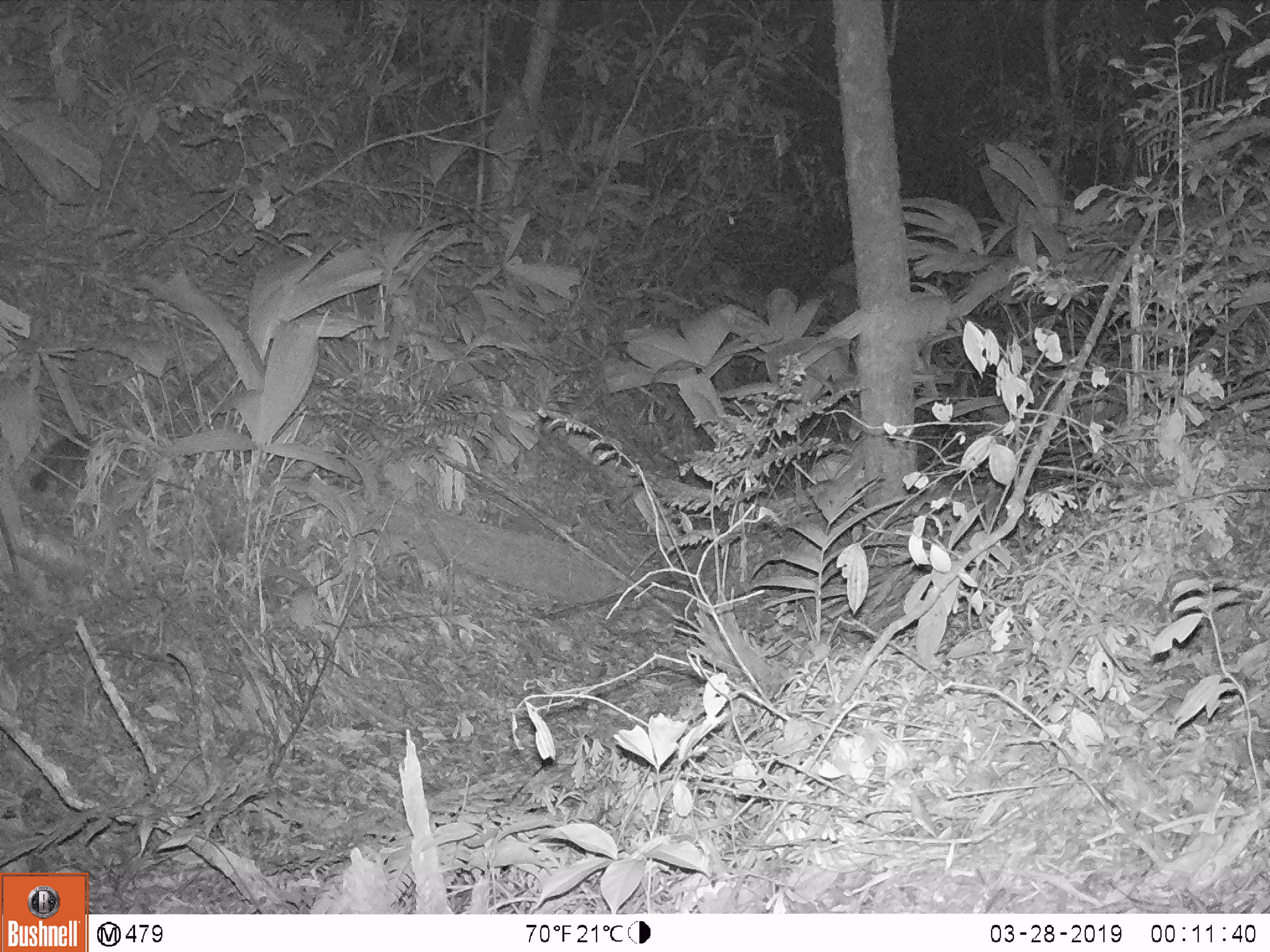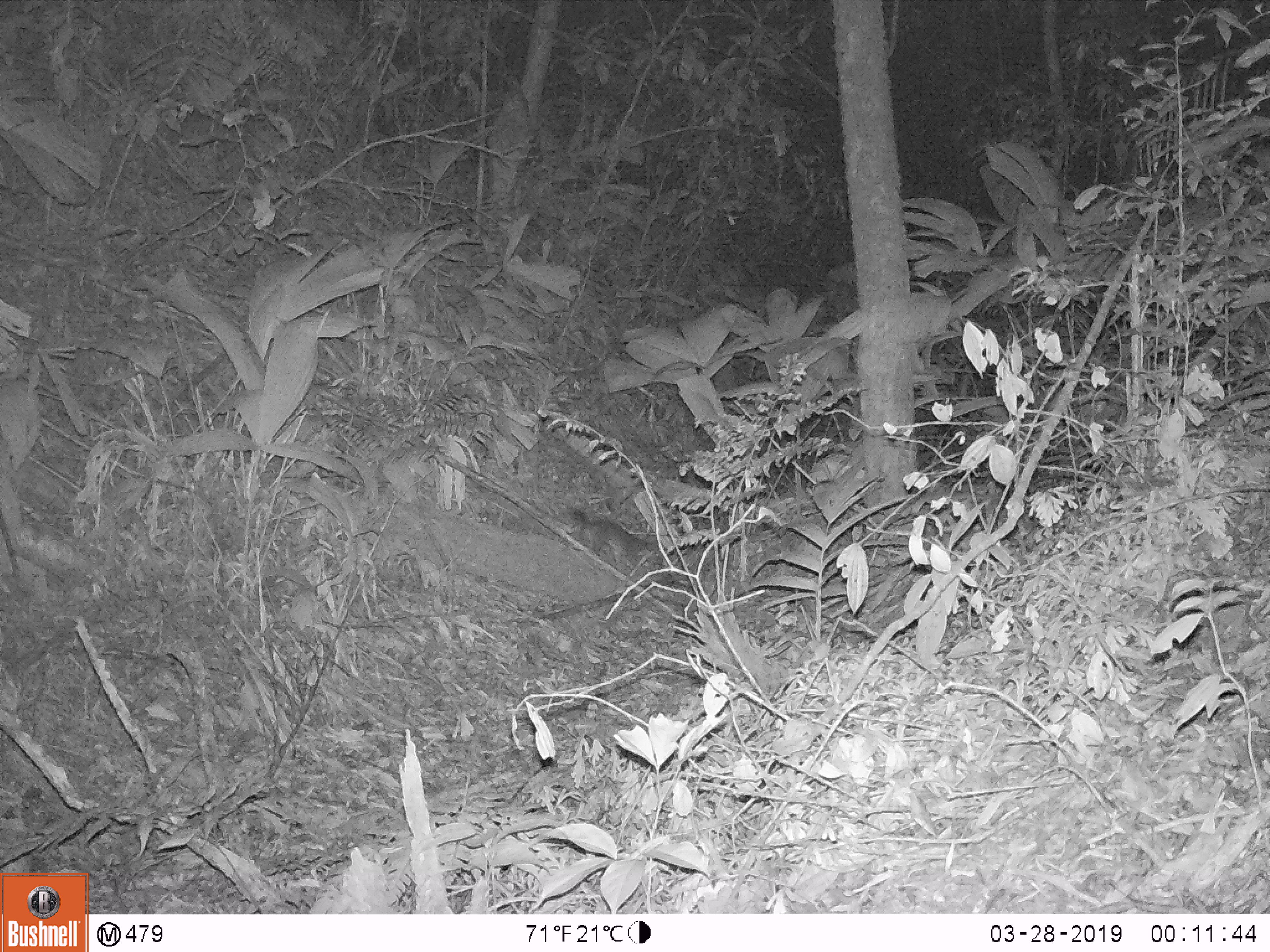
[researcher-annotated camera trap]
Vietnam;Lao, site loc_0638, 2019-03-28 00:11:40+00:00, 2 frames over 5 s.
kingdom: Animalia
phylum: Chordata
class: Mammalia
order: Carnivora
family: Mustelidae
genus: Melogale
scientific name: Melogale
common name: ferret badger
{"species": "ferret badger (Melogale)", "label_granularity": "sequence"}